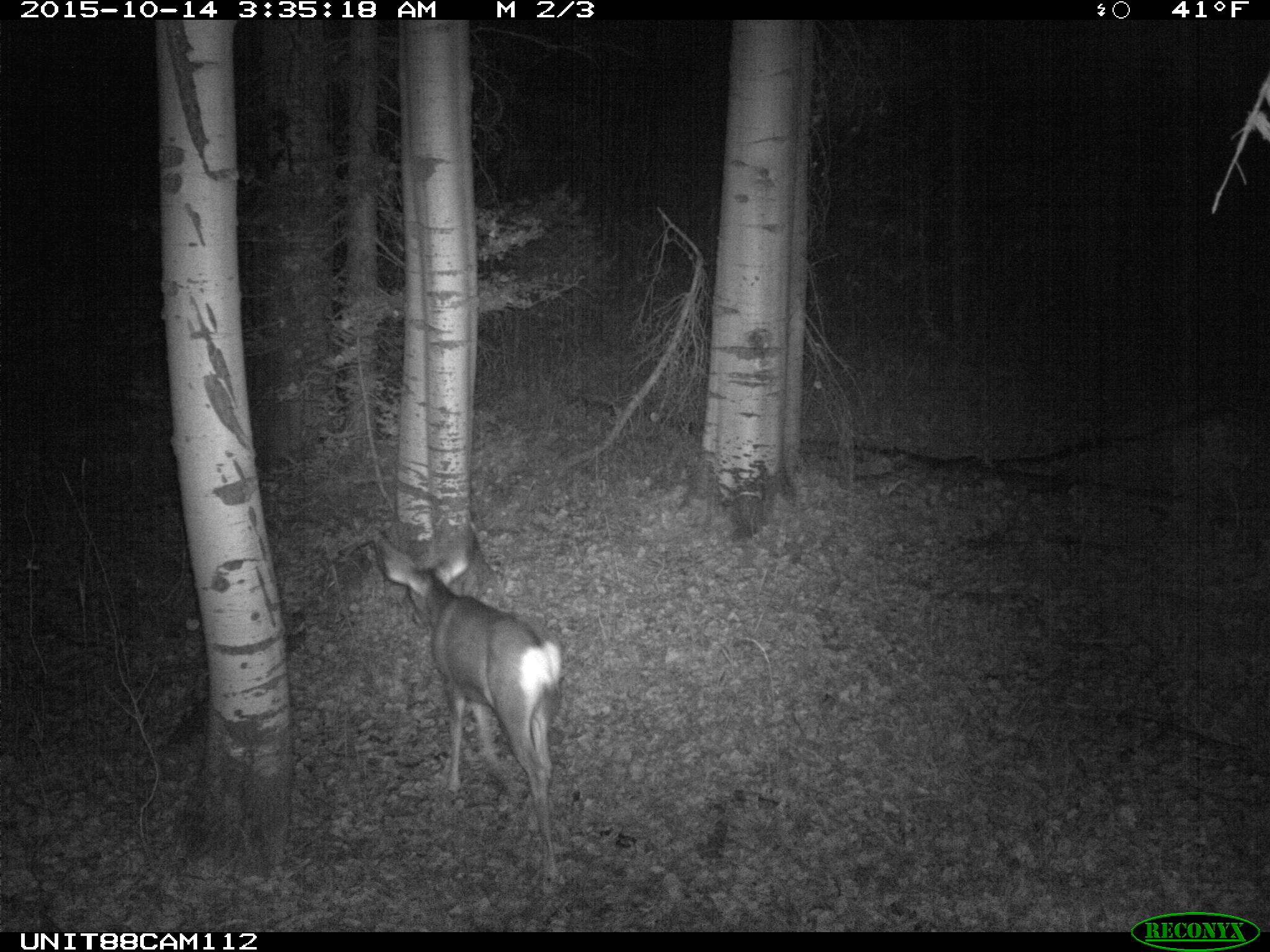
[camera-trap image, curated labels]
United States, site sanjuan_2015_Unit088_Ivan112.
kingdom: Animalia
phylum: Chordata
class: Mammalia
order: Artiodactyla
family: Cervidae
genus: Odocoileus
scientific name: Odocoileus hemionus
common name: mule deer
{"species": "Odocoileus hemionus (mule deer)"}